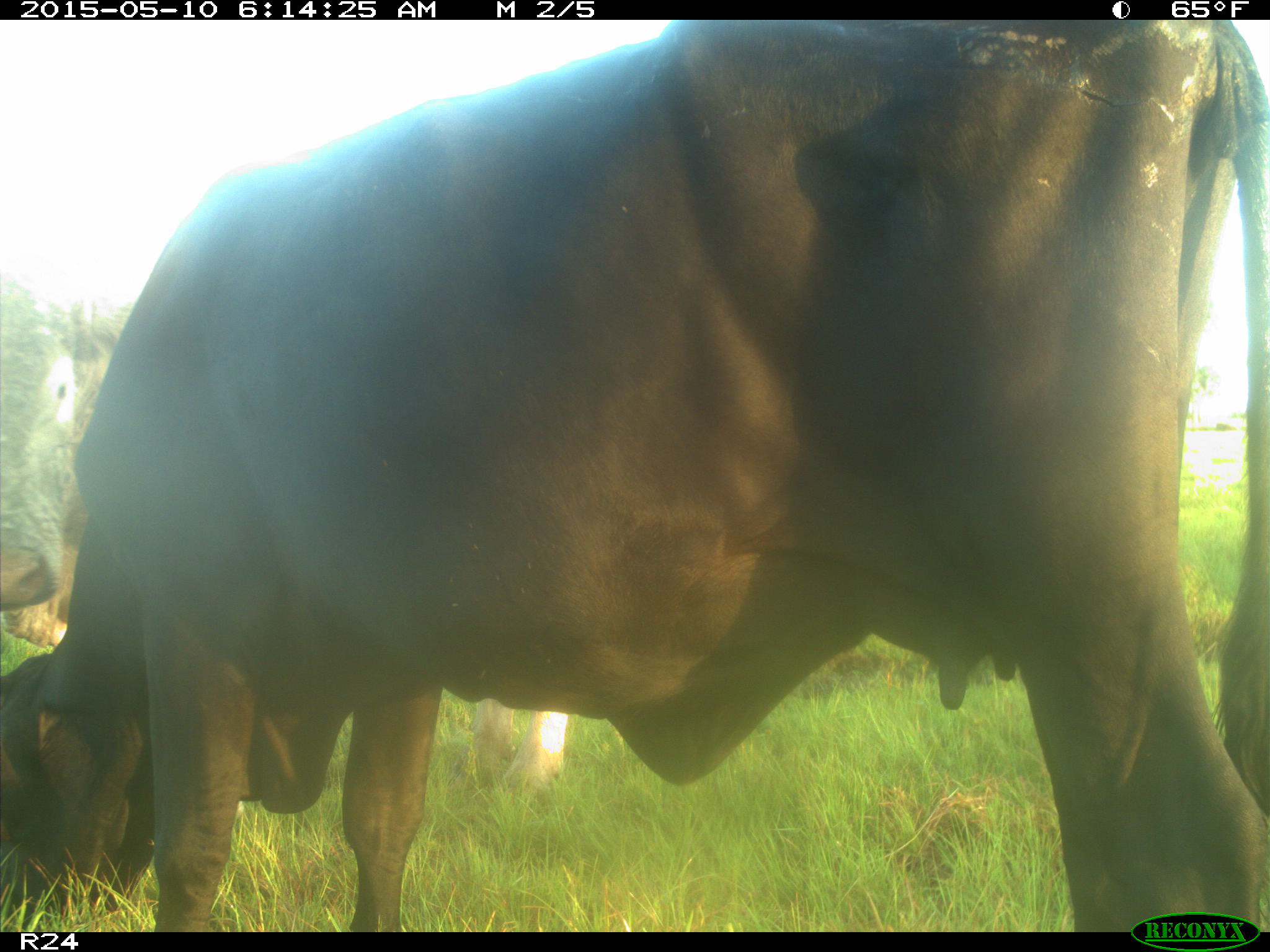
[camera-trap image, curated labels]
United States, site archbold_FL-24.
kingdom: Animalia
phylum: Chordata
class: Mammalia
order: Artiodactyla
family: Bovidae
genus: Bos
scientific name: Bos taurus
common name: domestic cow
Bos taurus (domestic cow).